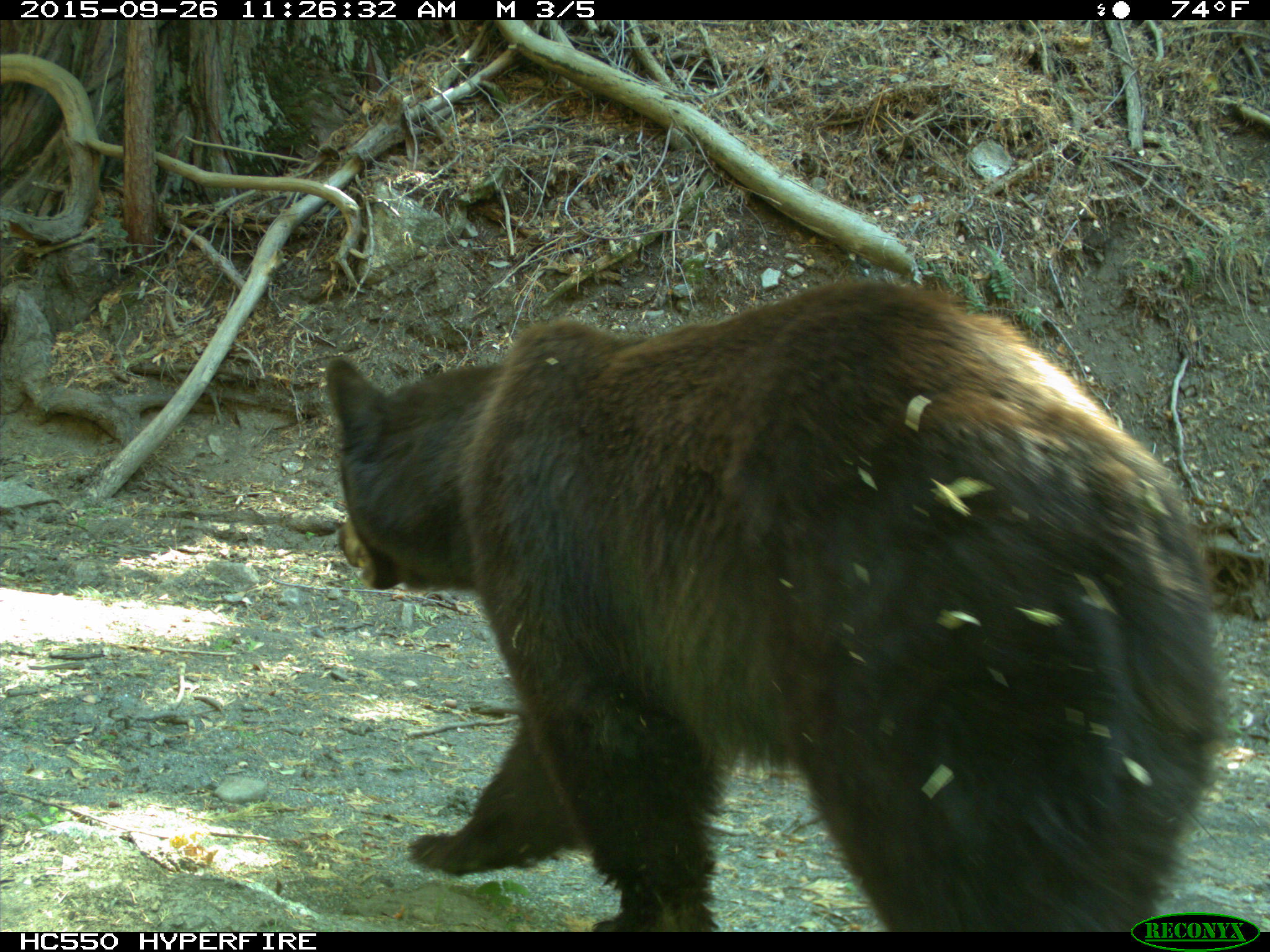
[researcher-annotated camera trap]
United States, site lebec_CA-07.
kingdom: Animalia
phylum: Chordata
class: Mammalia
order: Carnivora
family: Ursidae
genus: Ursus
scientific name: Ursus americanus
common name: american black bear